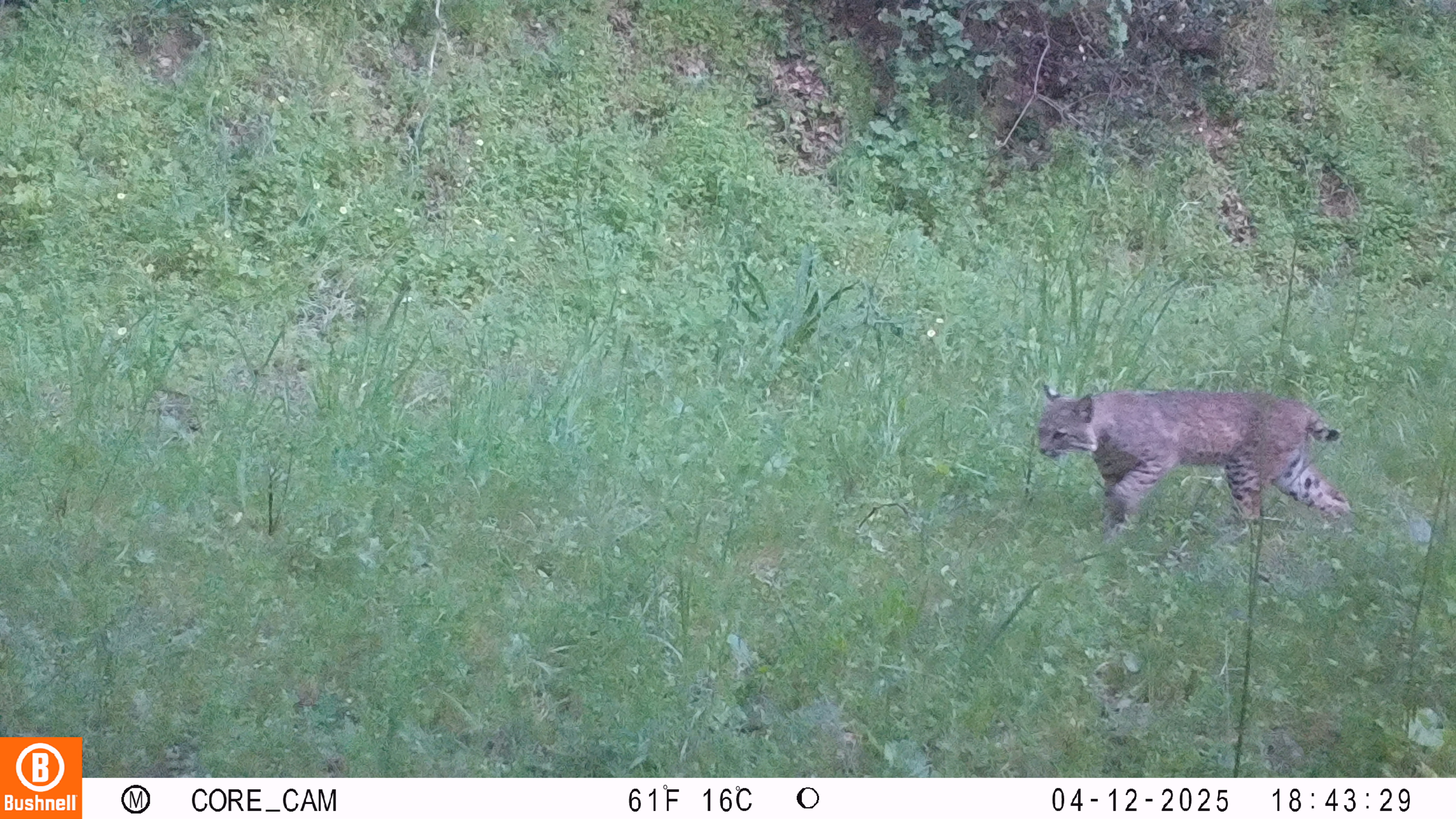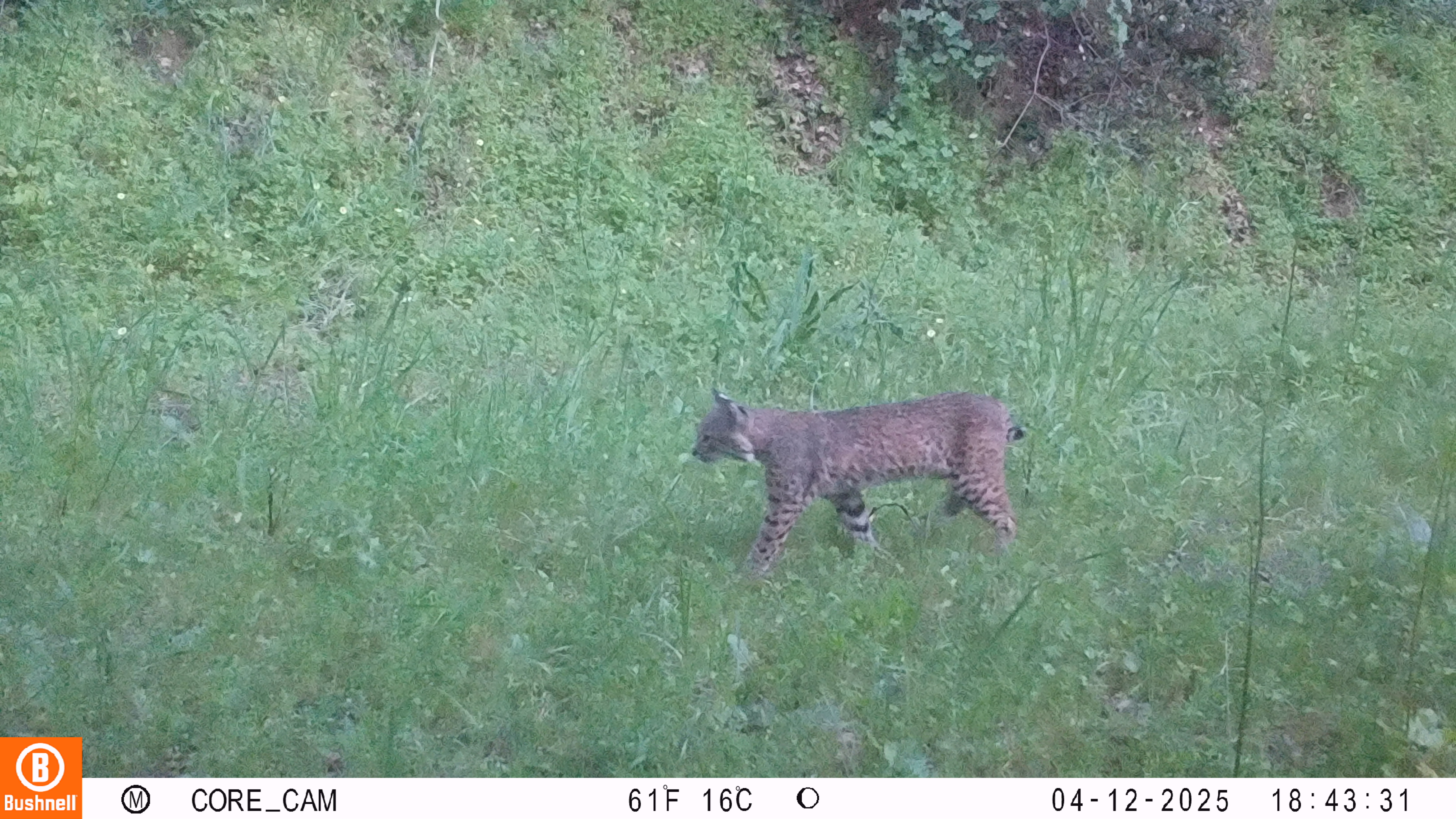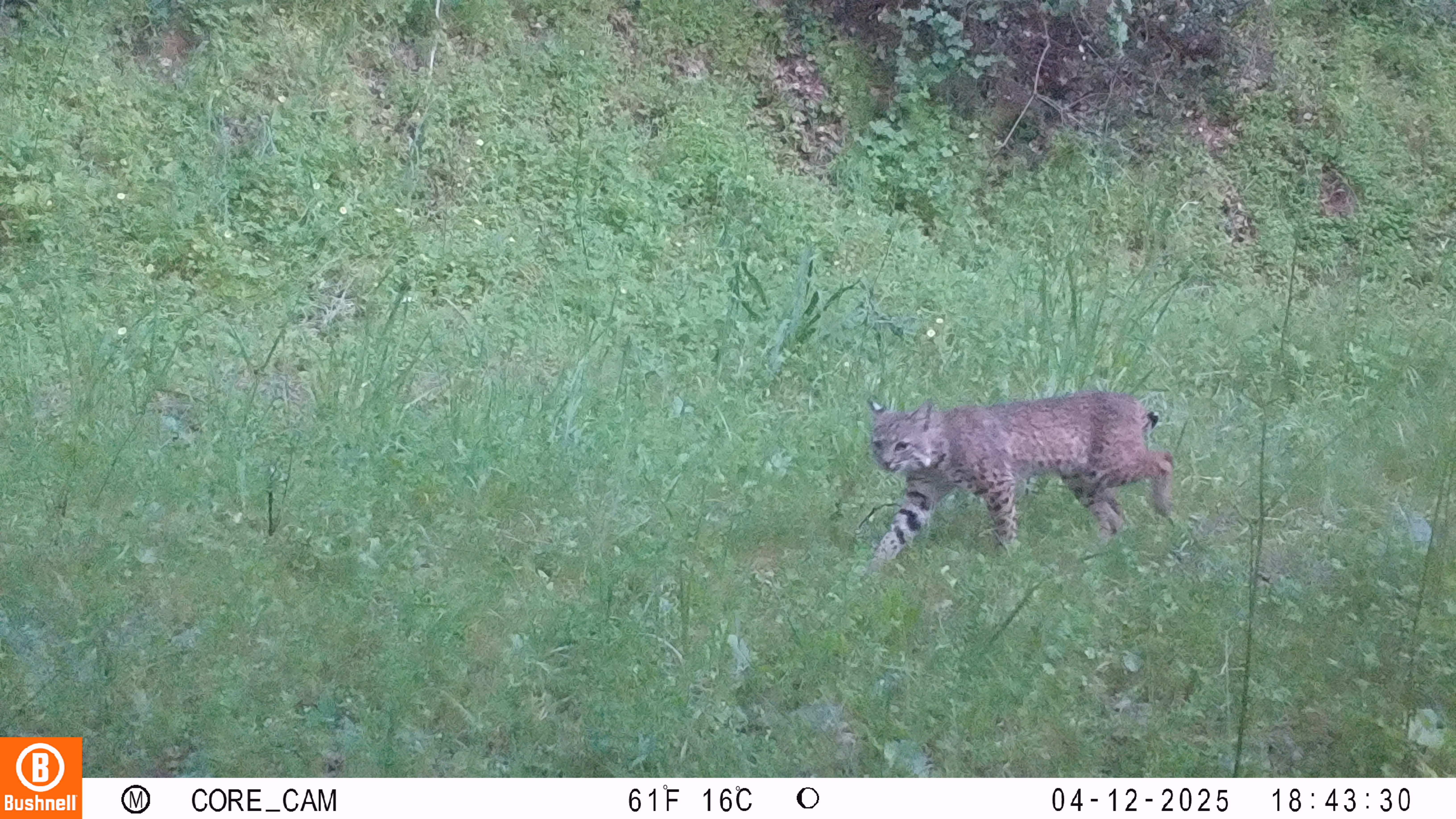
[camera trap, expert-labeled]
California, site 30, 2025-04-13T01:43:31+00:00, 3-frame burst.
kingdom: Animalia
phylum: Chordata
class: Mammalia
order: Carnivora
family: Felidae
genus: Lynx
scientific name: Lynx rufus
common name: bobcat